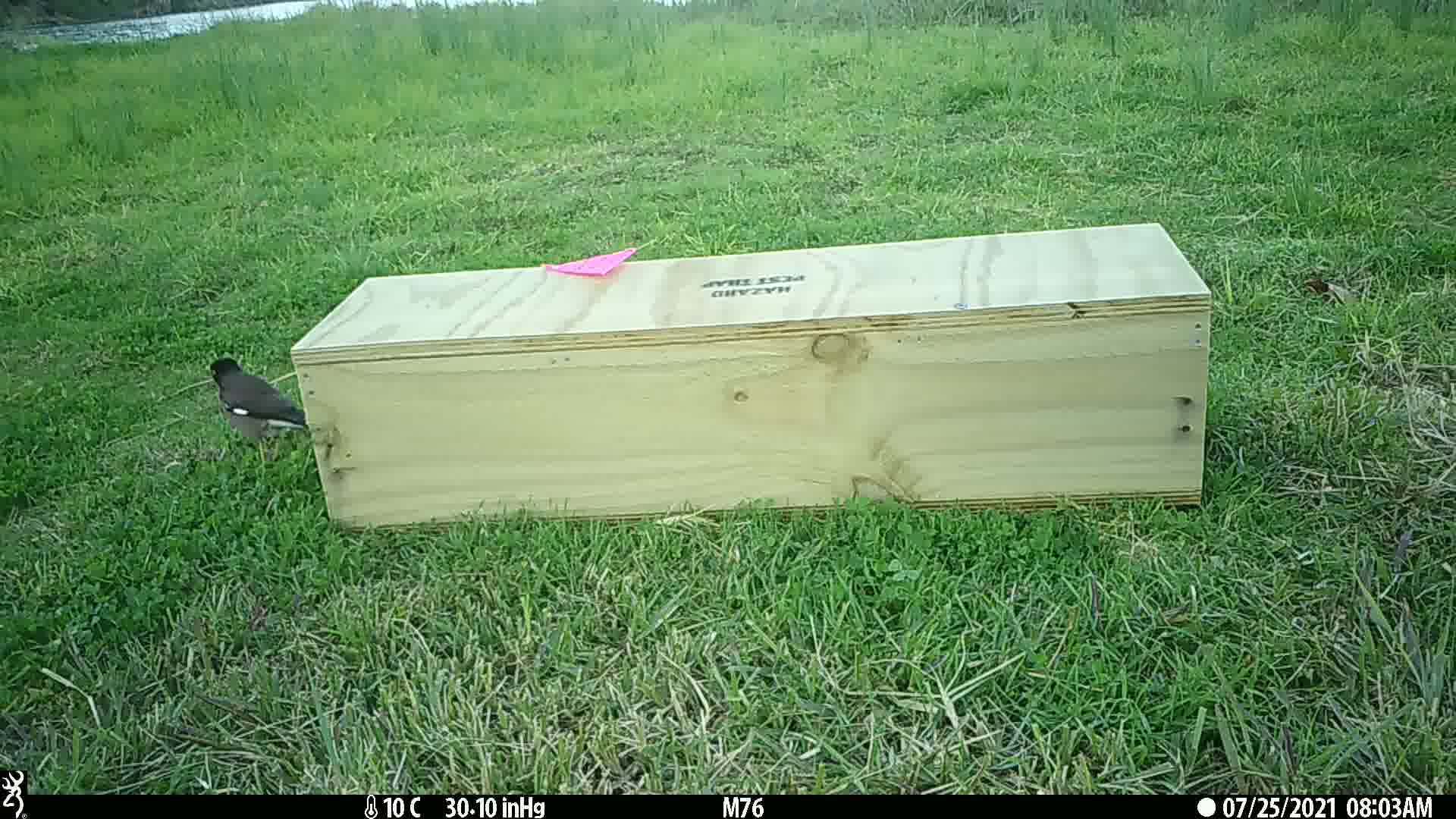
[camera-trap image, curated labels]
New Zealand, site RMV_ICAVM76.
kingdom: Animalia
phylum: Chordata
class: Aves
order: Passeriformes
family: Sturnidae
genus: Acridotheres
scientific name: Acridotheres tristis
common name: common myna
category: myna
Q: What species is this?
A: Myna (common myna) (Acridotheres tristis).